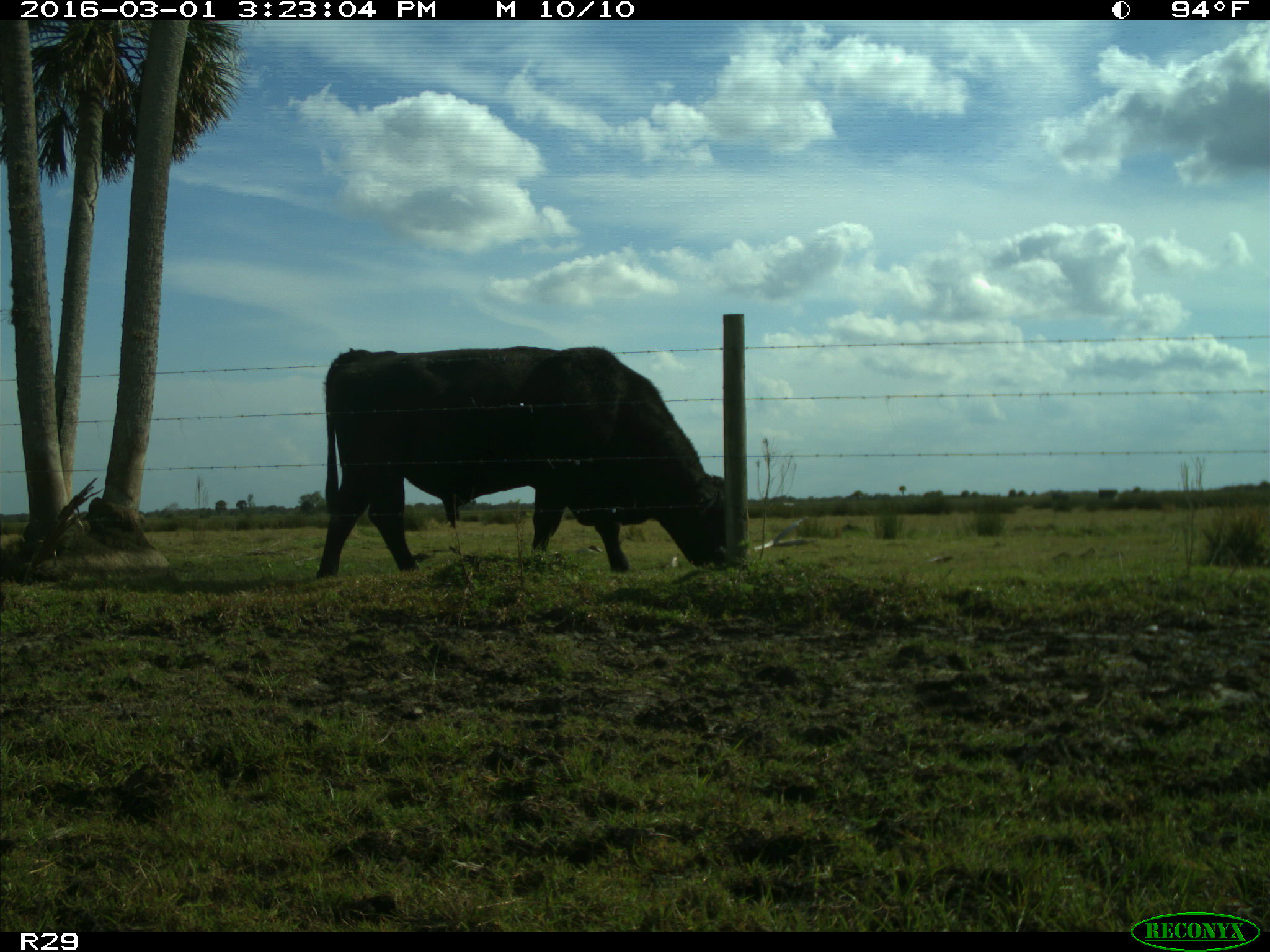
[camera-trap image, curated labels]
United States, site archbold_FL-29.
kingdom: Animalia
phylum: Chordata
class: Mammalia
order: Artiodactyla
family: Bovidae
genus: Bos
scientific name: Bos taurus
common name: domestic cow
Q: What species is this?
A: Bos taurus (domestic cow).